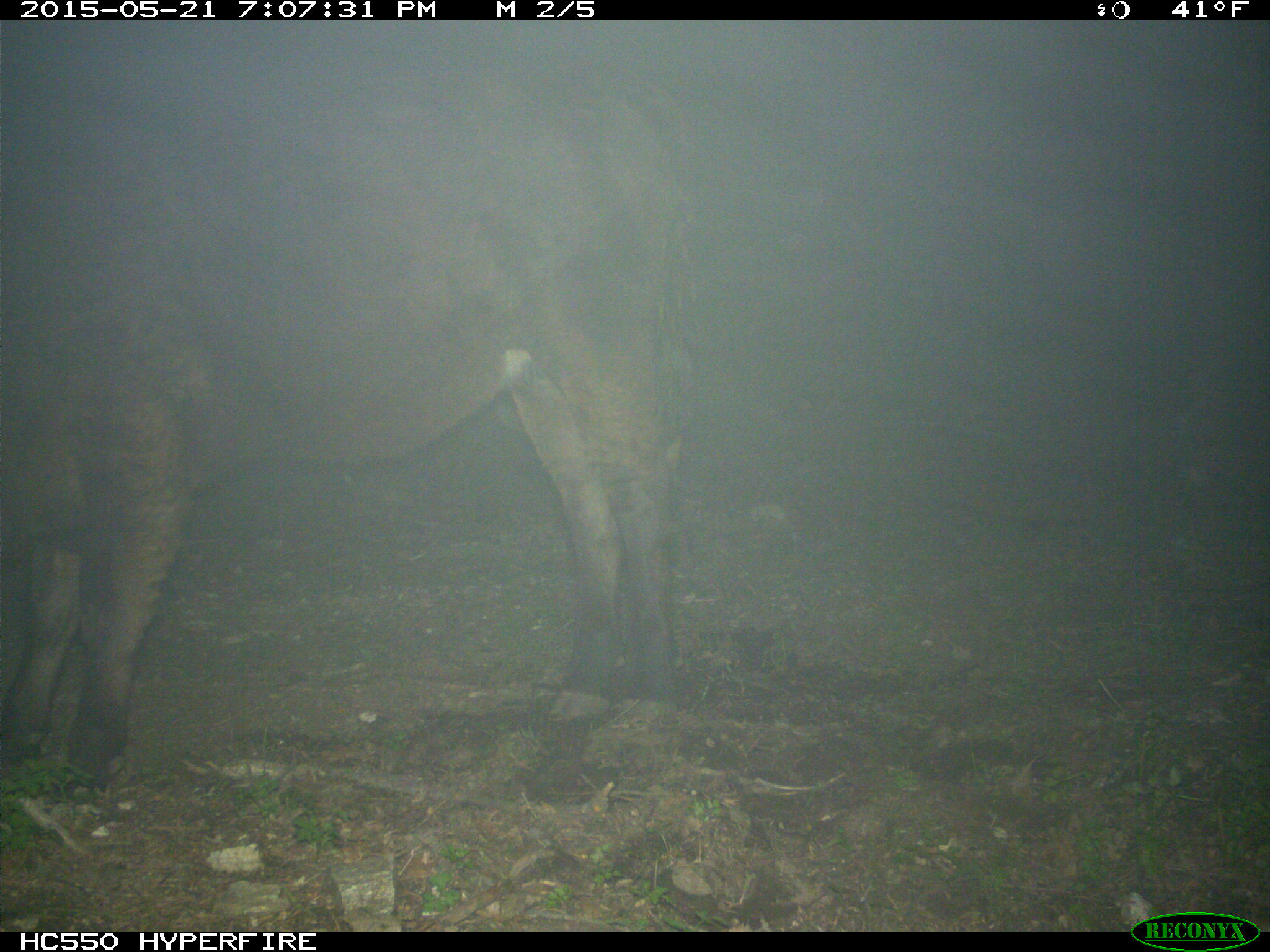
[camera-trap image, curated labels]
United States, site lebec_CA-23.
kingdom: Animalia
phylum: Chordata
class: Mammalia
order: Artiodactyla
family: Bovidae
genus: Bos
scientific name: Bos taurus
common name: domestic cow